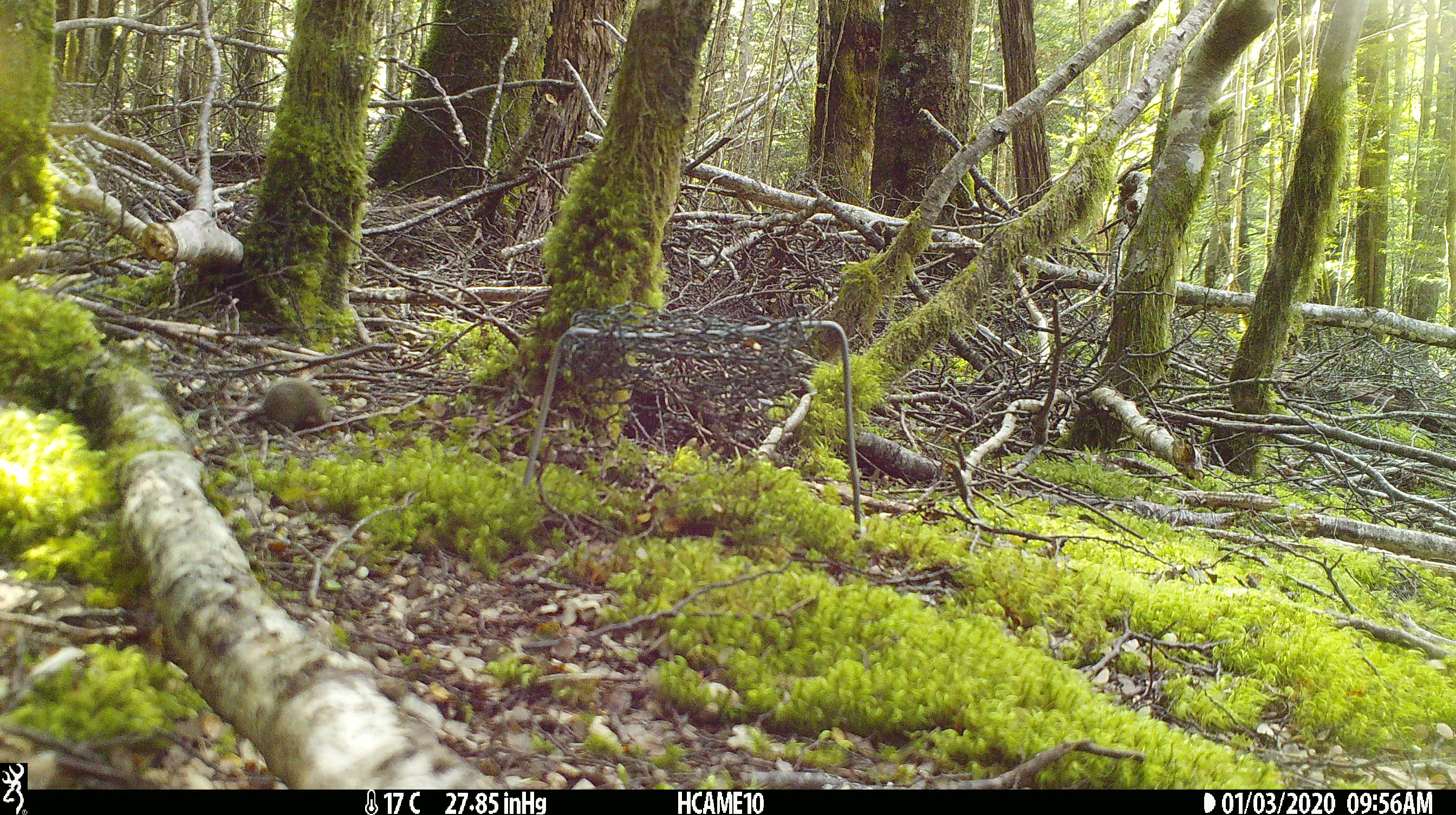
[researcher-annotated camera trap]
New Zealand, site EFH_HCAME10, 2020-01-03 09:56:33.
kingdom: Animalia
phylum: Chordata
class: Mammalia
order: Rodentia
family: Muridae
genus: Mus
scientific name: Mus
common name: mouse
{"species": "mouse (Mus)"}